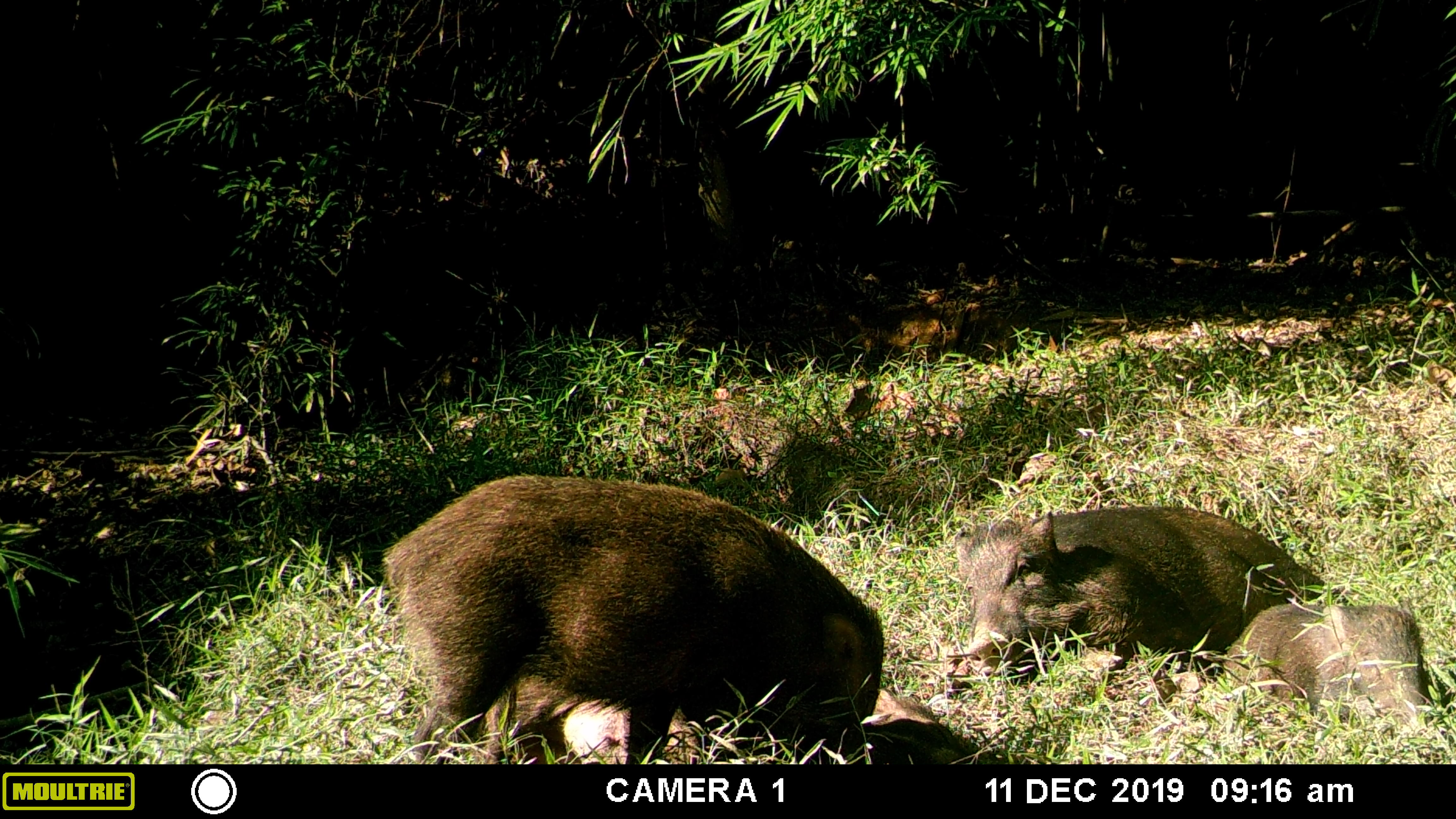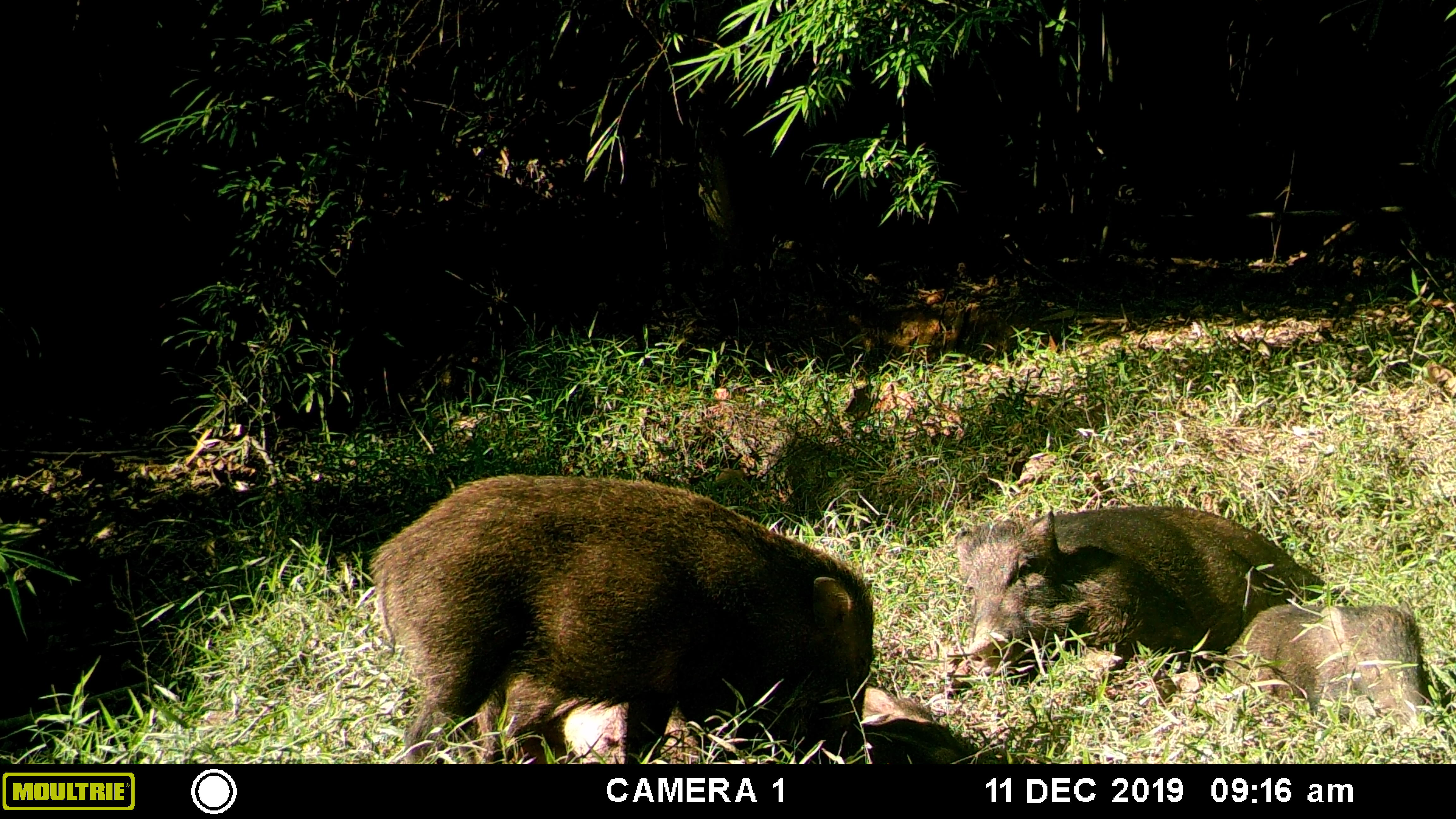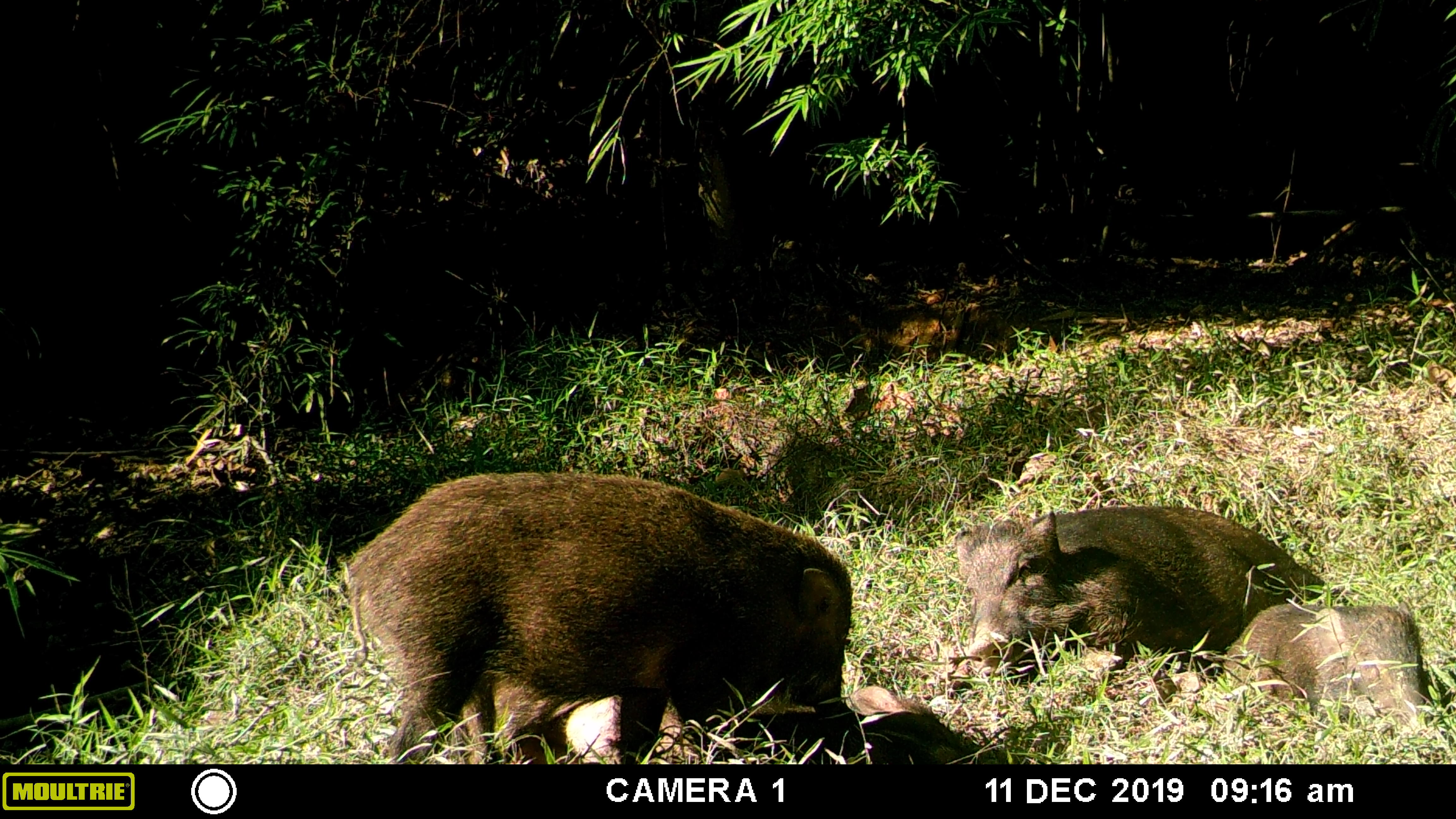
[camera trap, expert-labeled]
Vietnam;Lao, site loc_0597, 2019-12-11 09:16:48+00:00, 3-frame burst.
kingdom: Animalia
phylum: Chordata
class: Mammalia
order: Artiodactyla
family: Suidae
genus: Sus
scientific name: Sus scrofa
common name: eurasian wild pig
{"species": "eurasian wild pig (Sus scrofa)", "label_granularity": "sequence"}